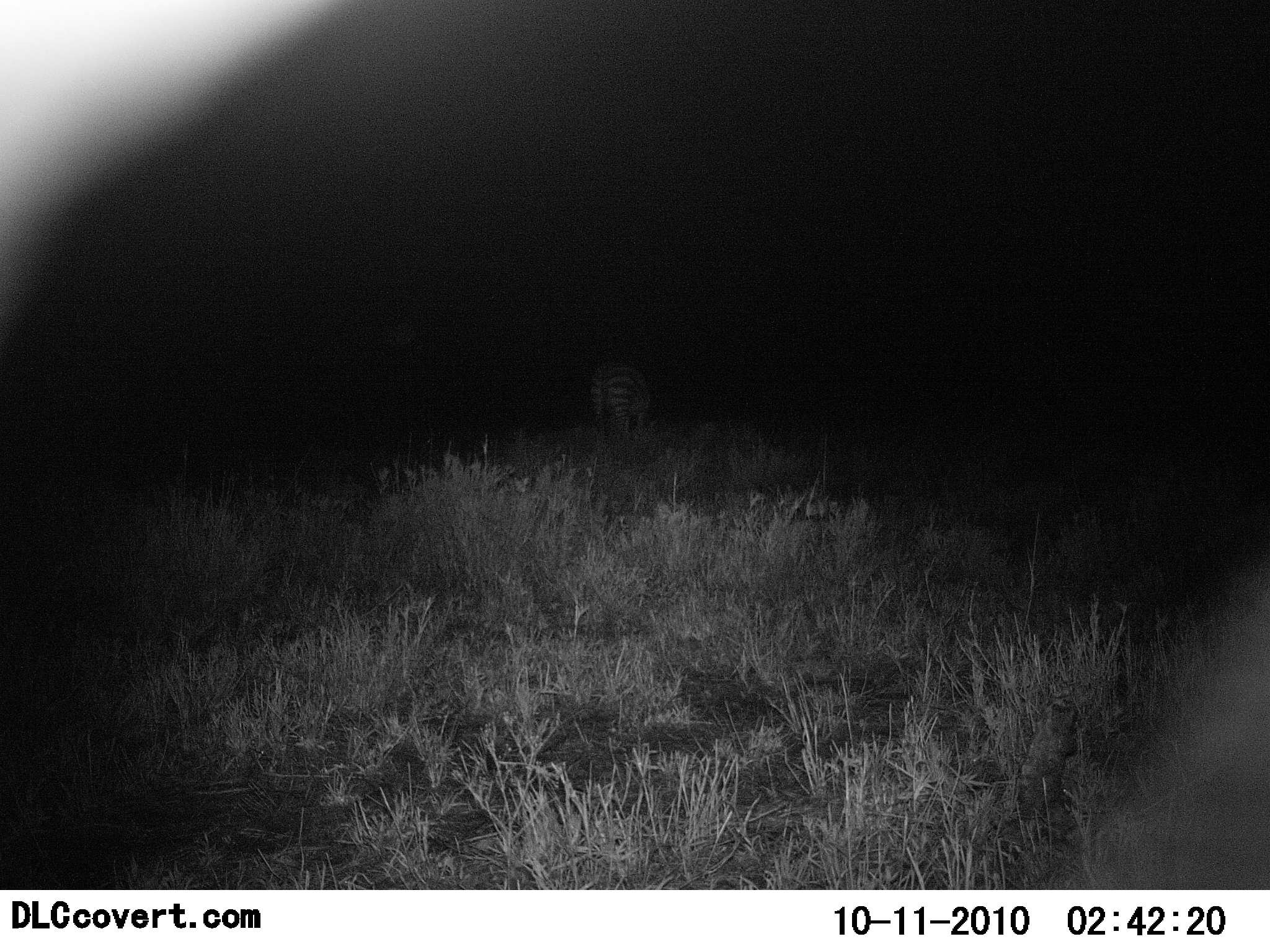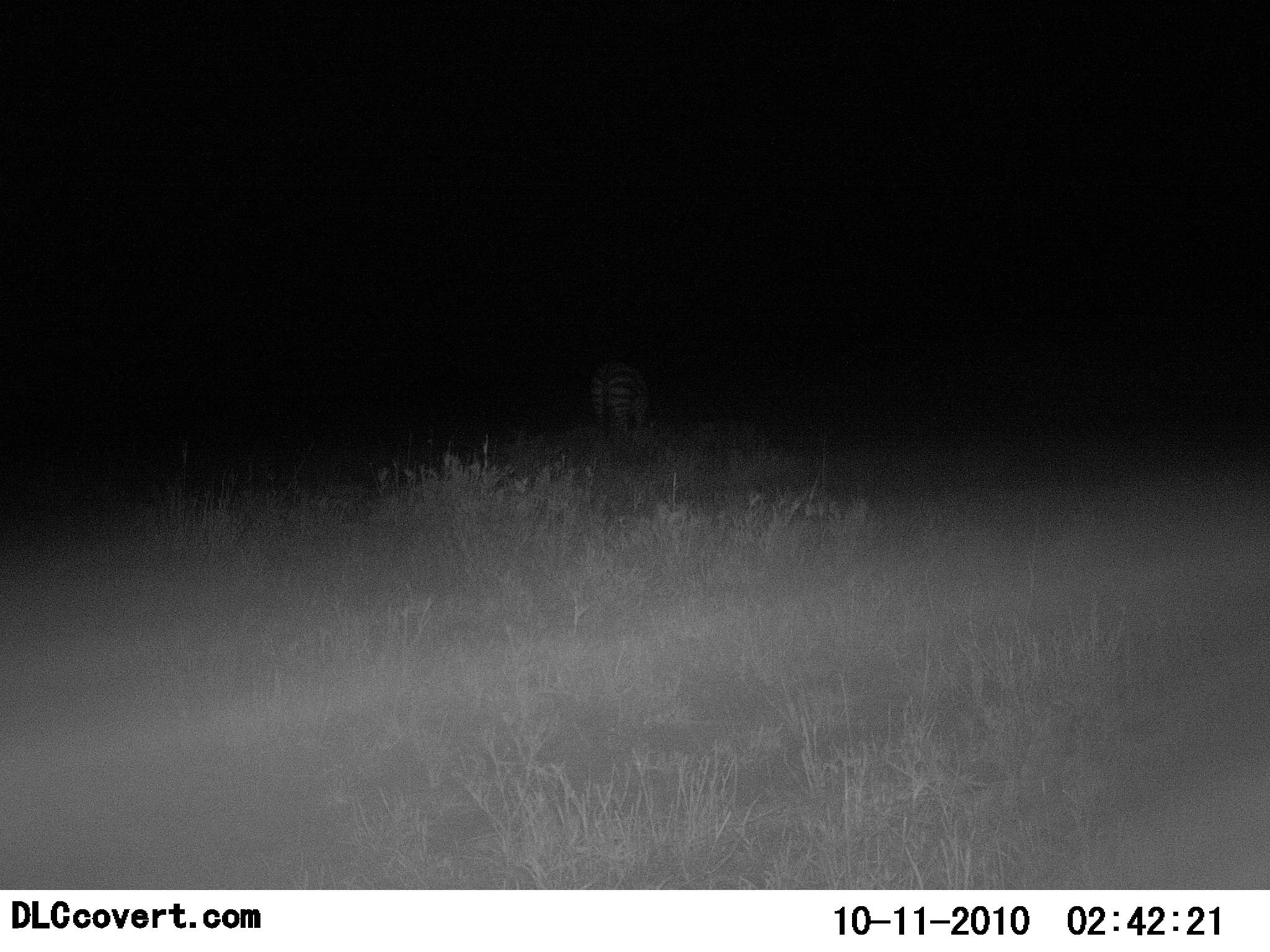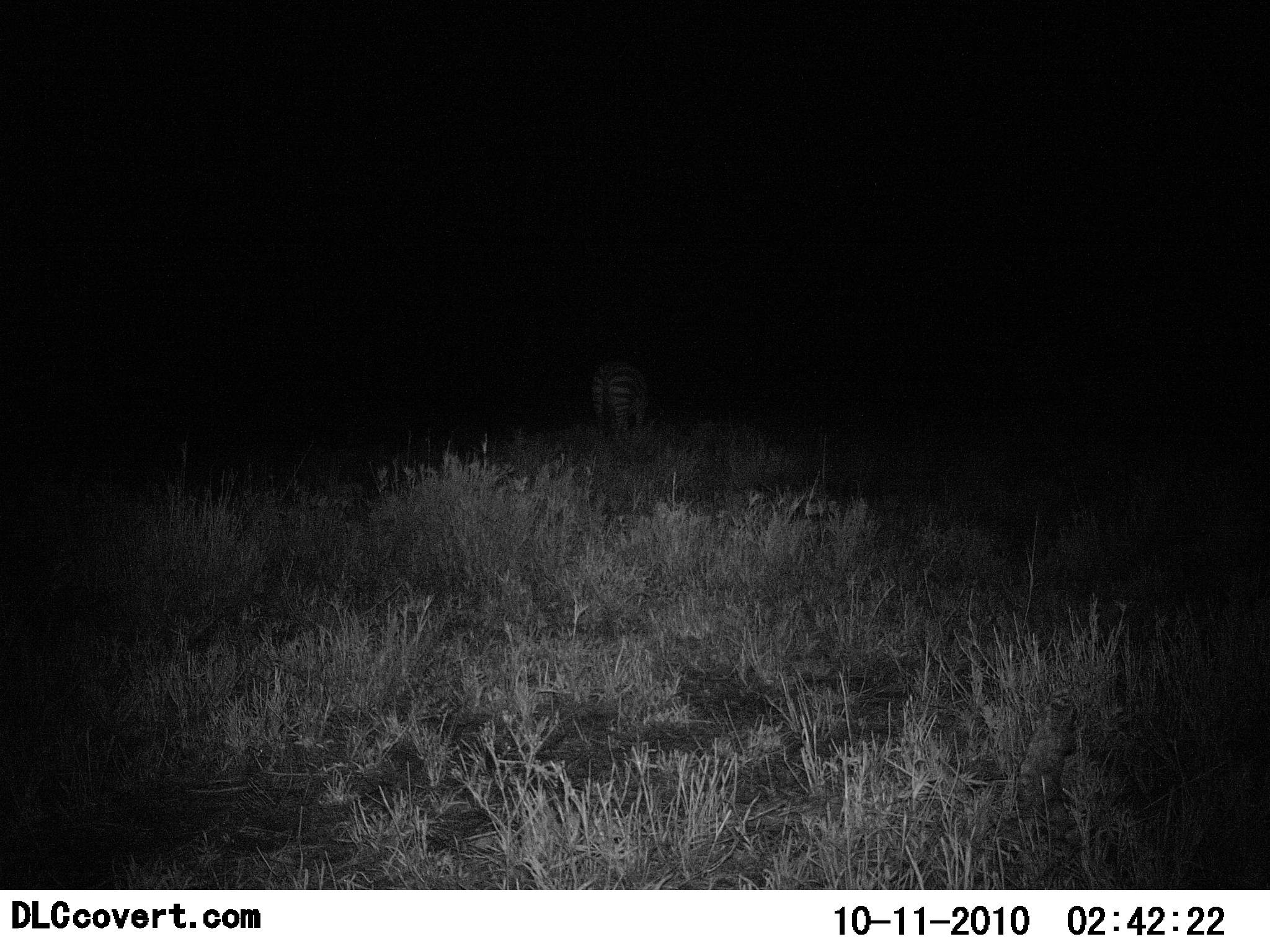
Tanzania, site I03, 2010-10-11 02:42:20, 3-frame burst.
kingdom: Animalia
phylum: Chordata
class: Mammalia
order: Perissodactyla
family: Equidae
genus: Equus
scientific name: Equus quagga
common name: plains zebra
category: zebra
Zebra (plains zebra) (Equus quagga), count 1. Behavior (volunteer vote fractions): standing 73%, resting 0%, moving 9%, interacting 0%. Young present (vote fraction): 0%. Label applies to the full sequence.